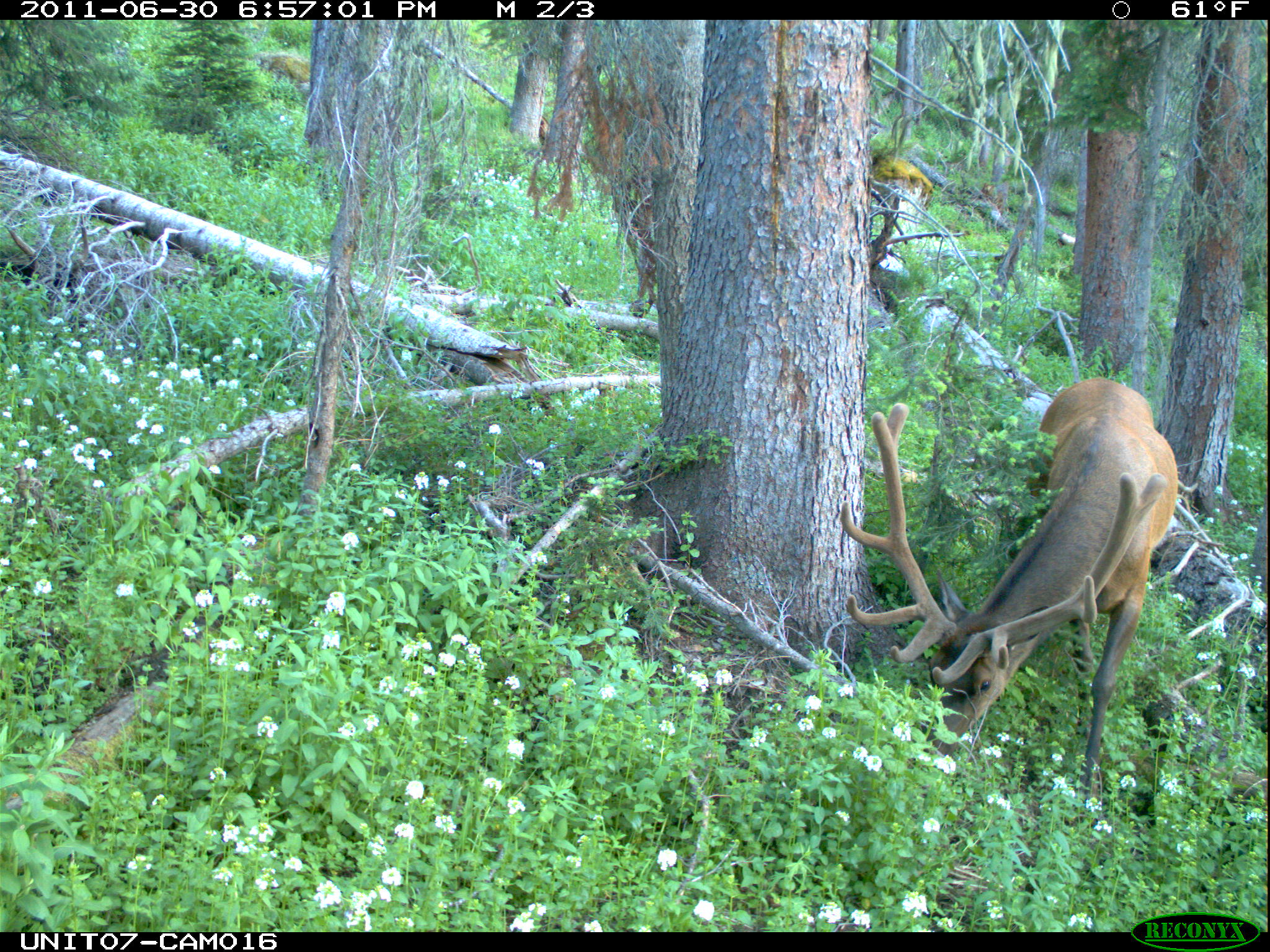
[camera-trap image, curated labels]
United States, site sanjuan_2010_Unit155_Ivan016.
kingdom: Animalia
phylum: Chordata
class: Mammalia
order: Artiodactyla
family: Cervidae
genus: Cervus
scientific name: Cervus elaphus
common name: red deer